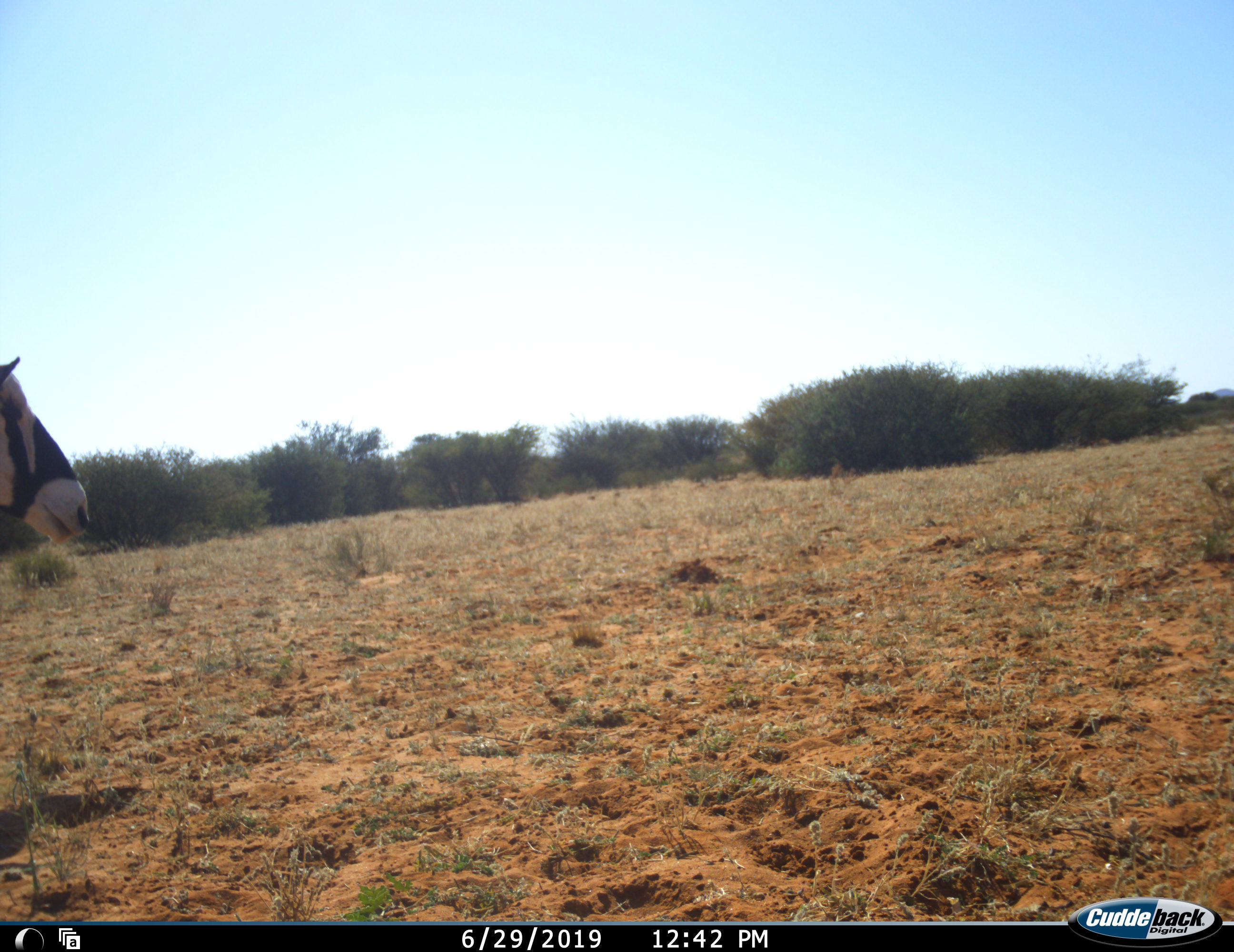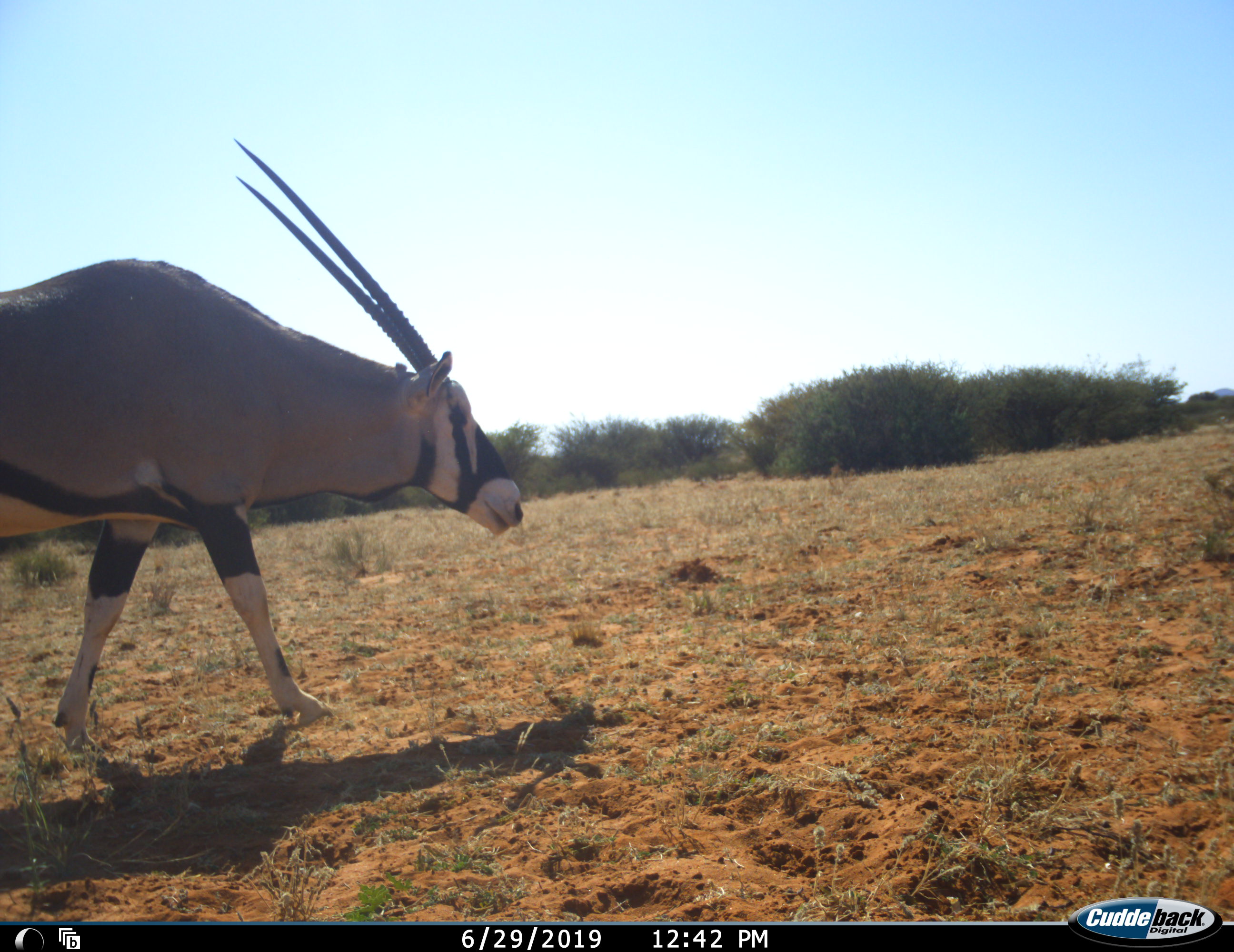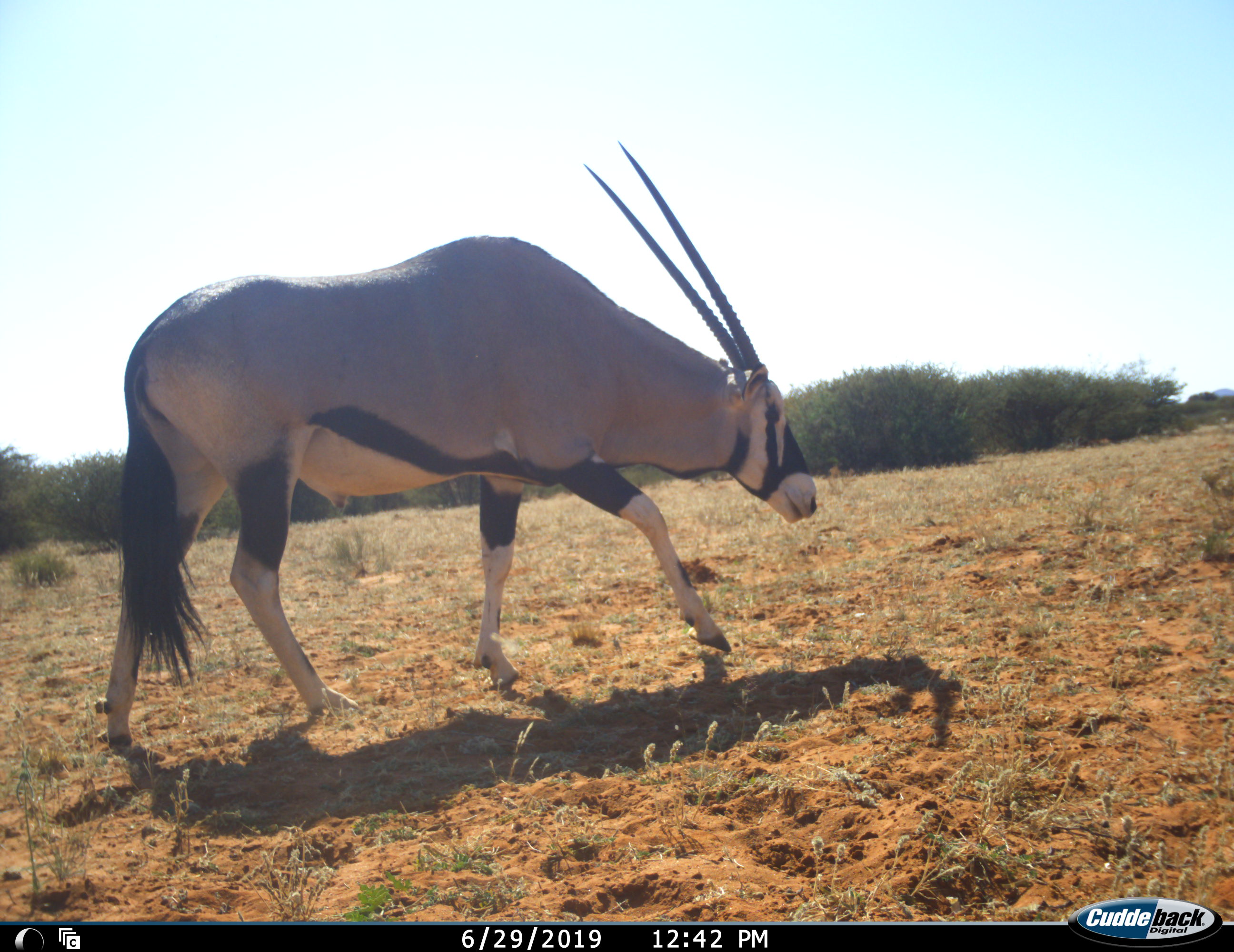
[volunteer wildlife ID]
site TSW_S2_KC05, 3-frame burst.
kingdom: Animalia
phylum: Chordata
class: Mammalia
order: Artiodactyla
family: Bovidae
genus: Oryx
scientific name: Oryx gazella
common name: gemsbok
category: oryx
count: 1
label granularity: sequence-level